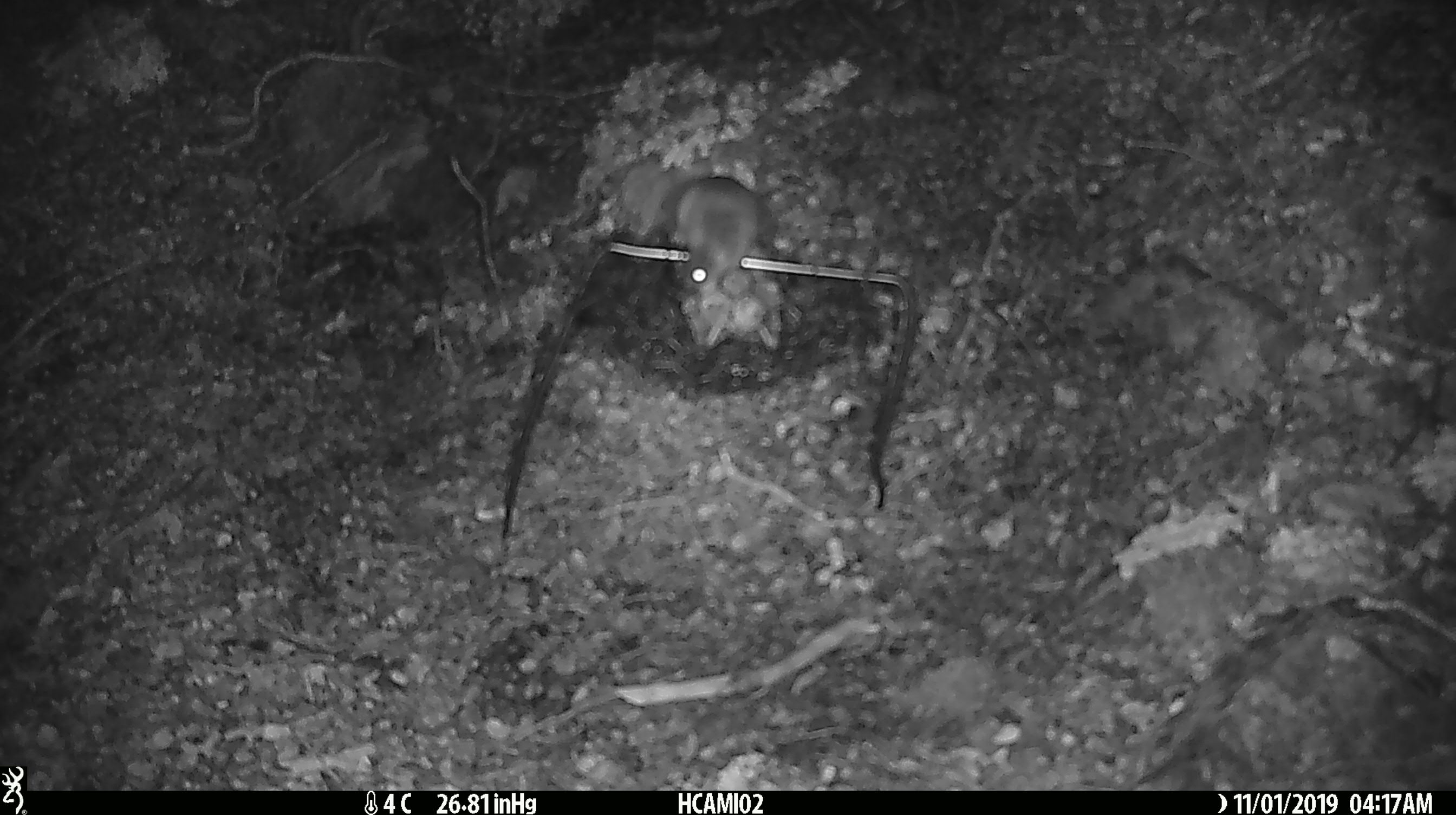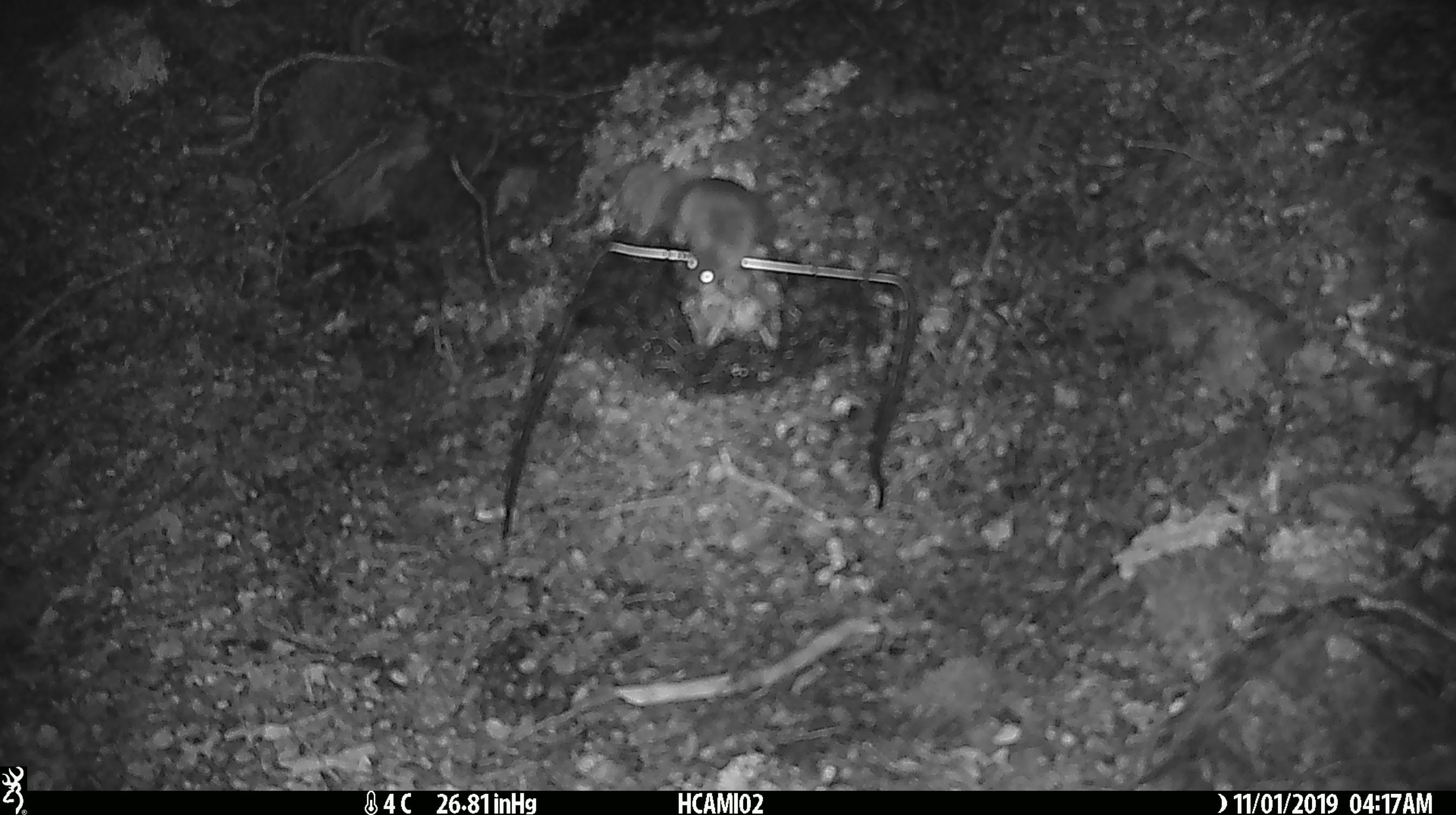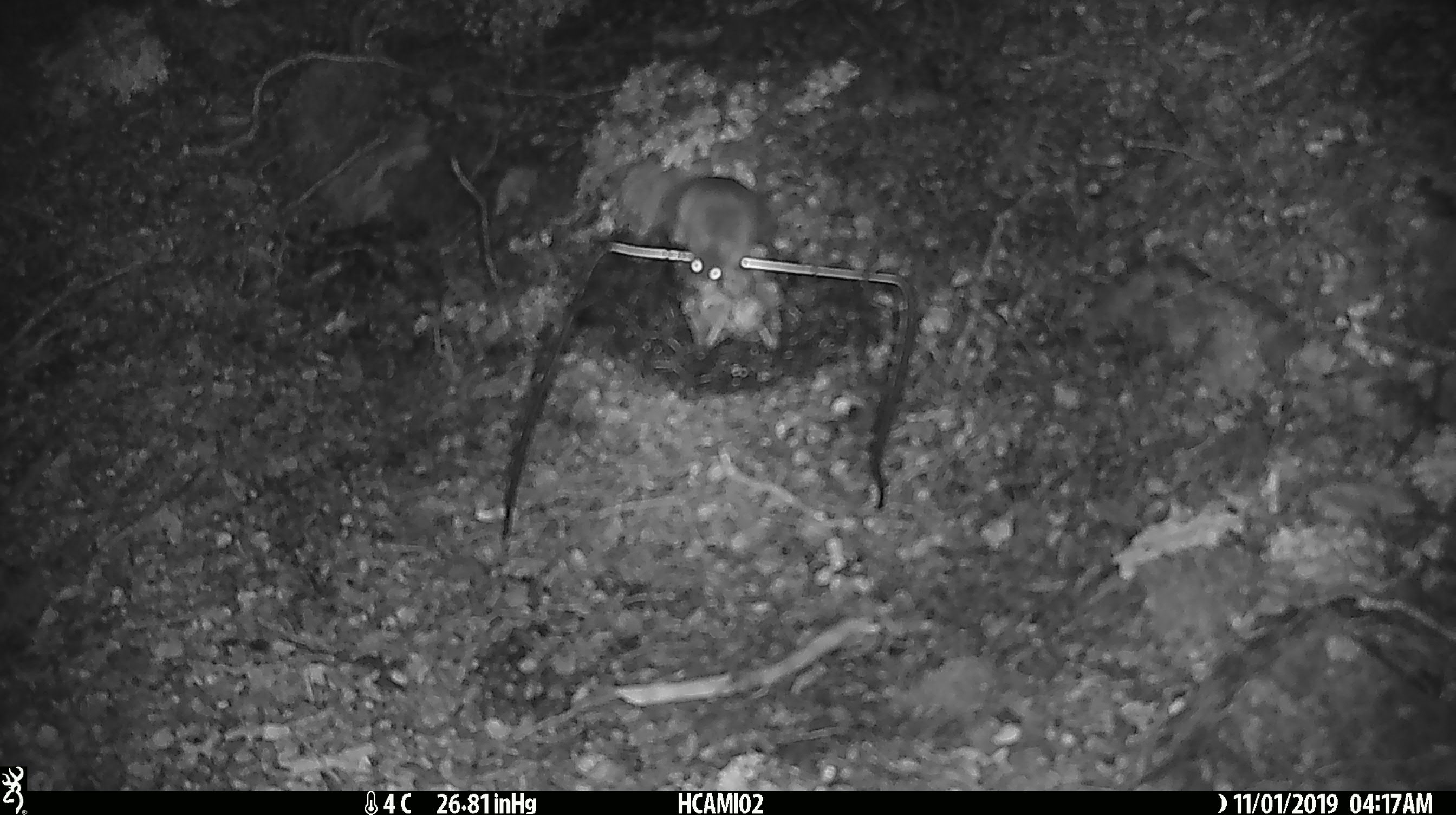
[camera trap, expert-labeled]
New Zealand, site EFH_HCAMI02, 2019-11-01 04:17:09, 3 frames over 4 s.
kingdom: Animalia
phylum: Chordata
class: Mammalia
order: Rodentia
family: Muridae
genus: Mus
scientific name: Mus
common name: mouse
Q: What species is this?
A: Mouse (Mus).